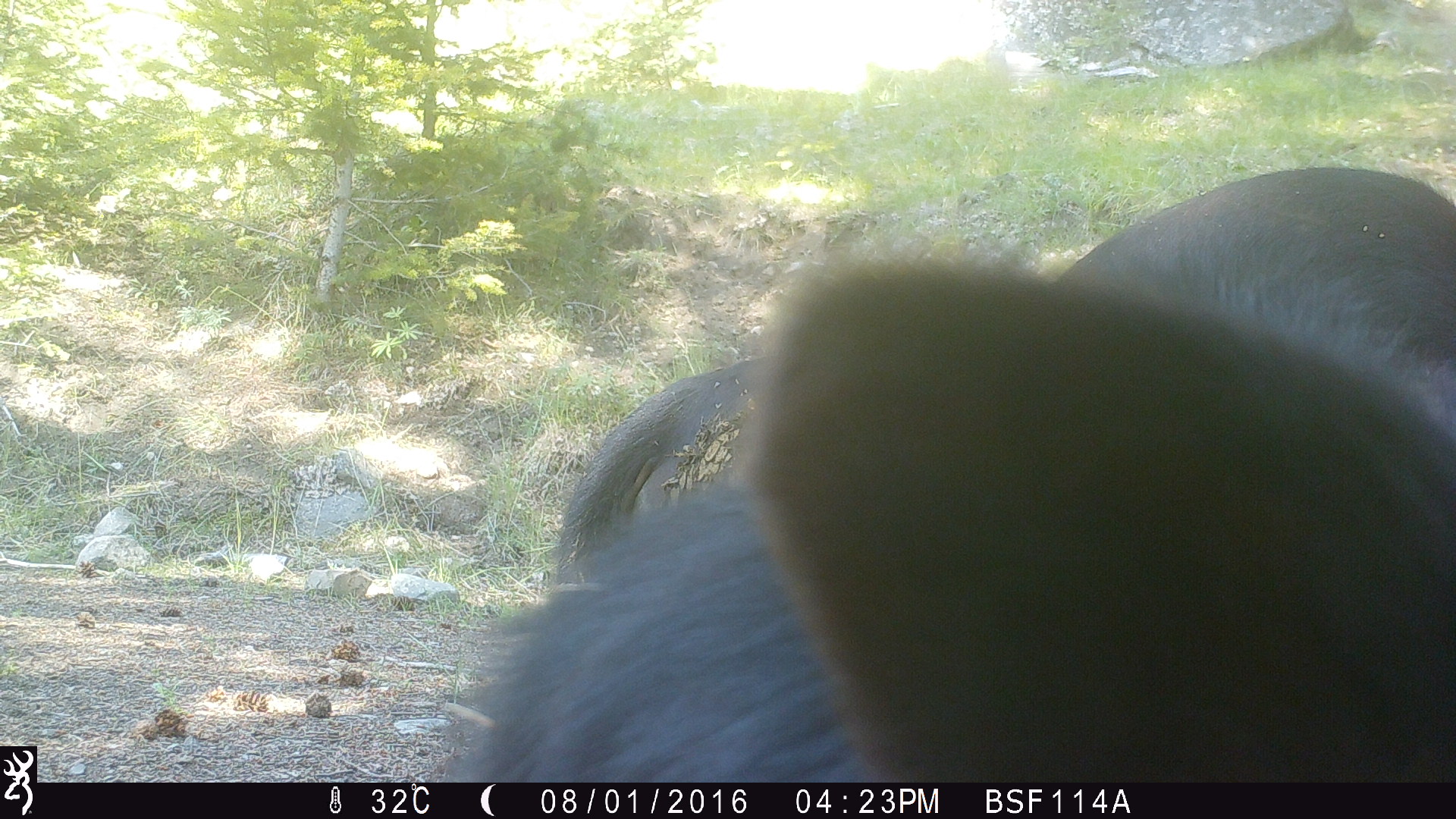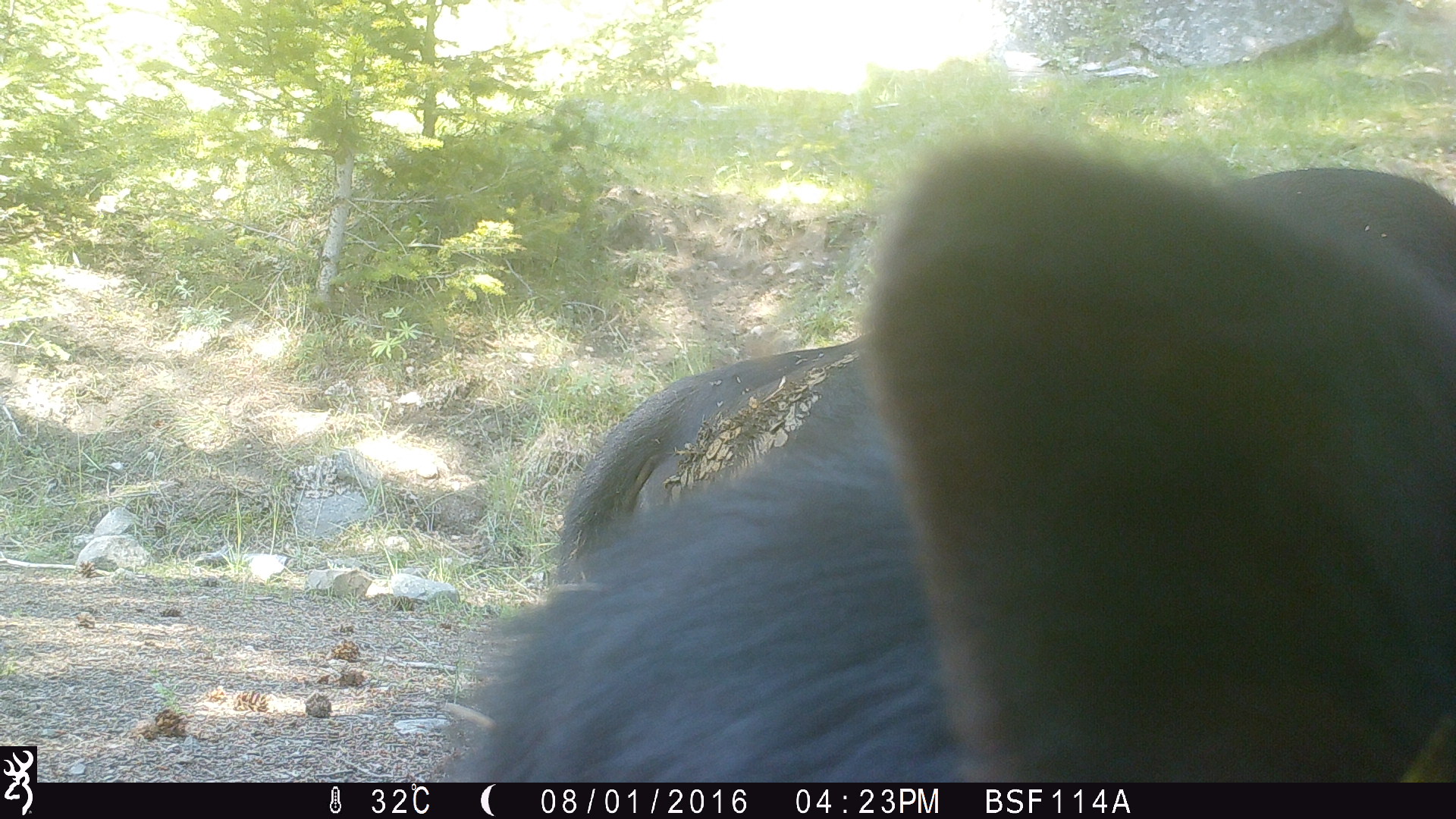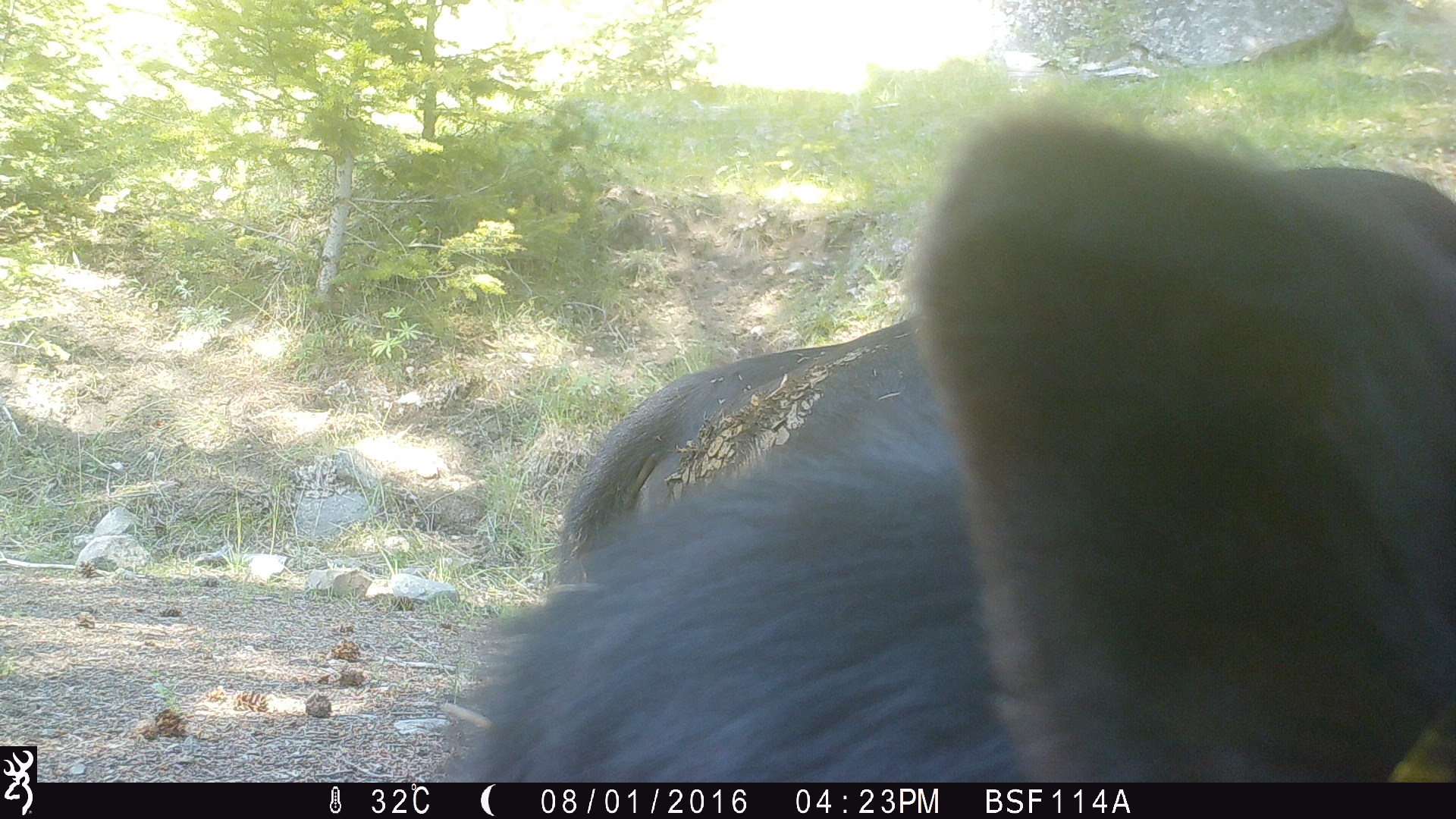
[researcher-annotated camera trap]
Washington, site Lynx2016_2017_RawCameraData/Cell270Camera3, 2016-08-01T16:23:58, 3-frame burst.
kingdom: Animalia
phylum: Chordata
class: Mammalia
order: Artiodactyla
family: Bovidae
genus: Bos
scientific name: Bos taurus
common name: domestic cattle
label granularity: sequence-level